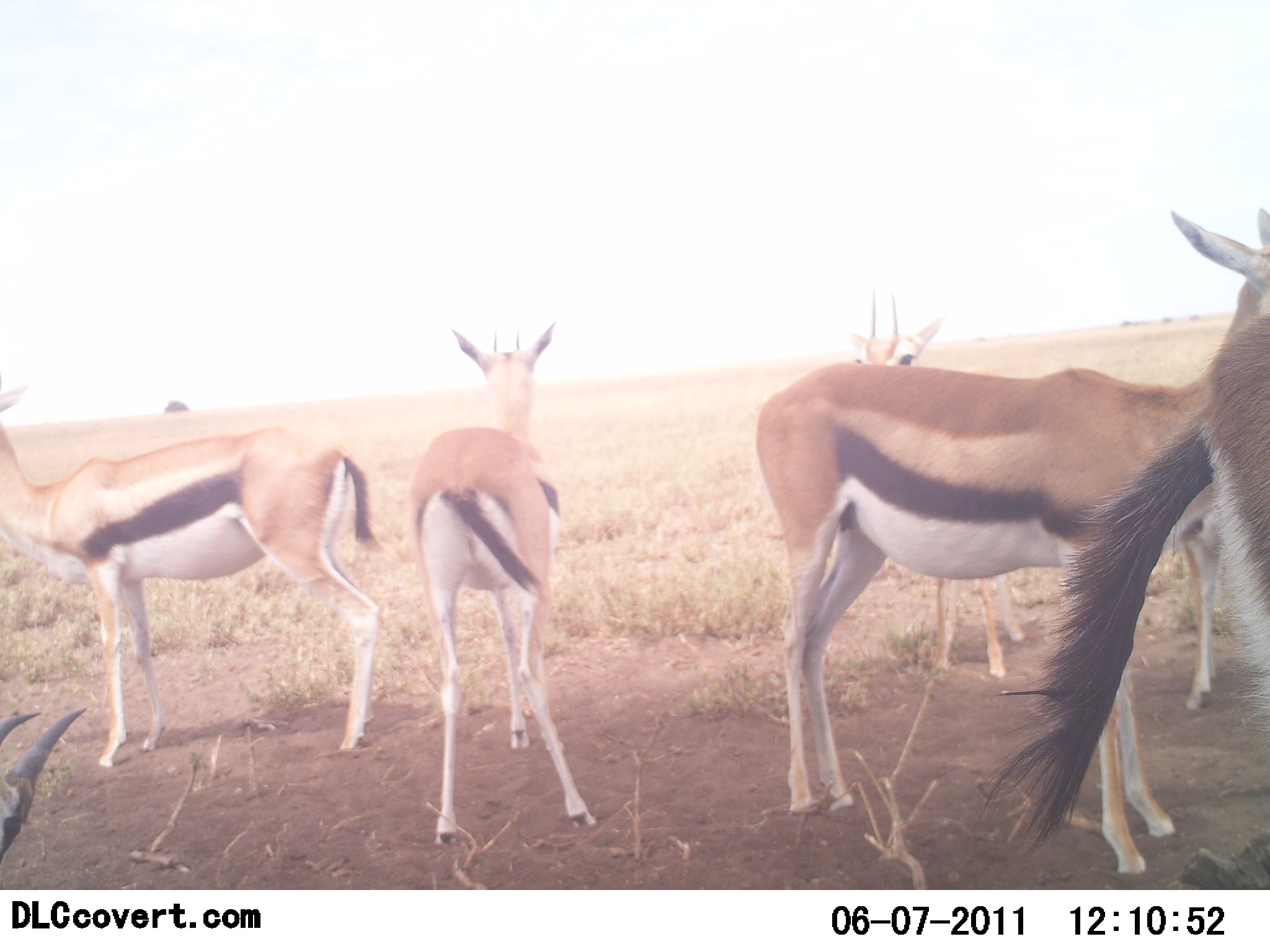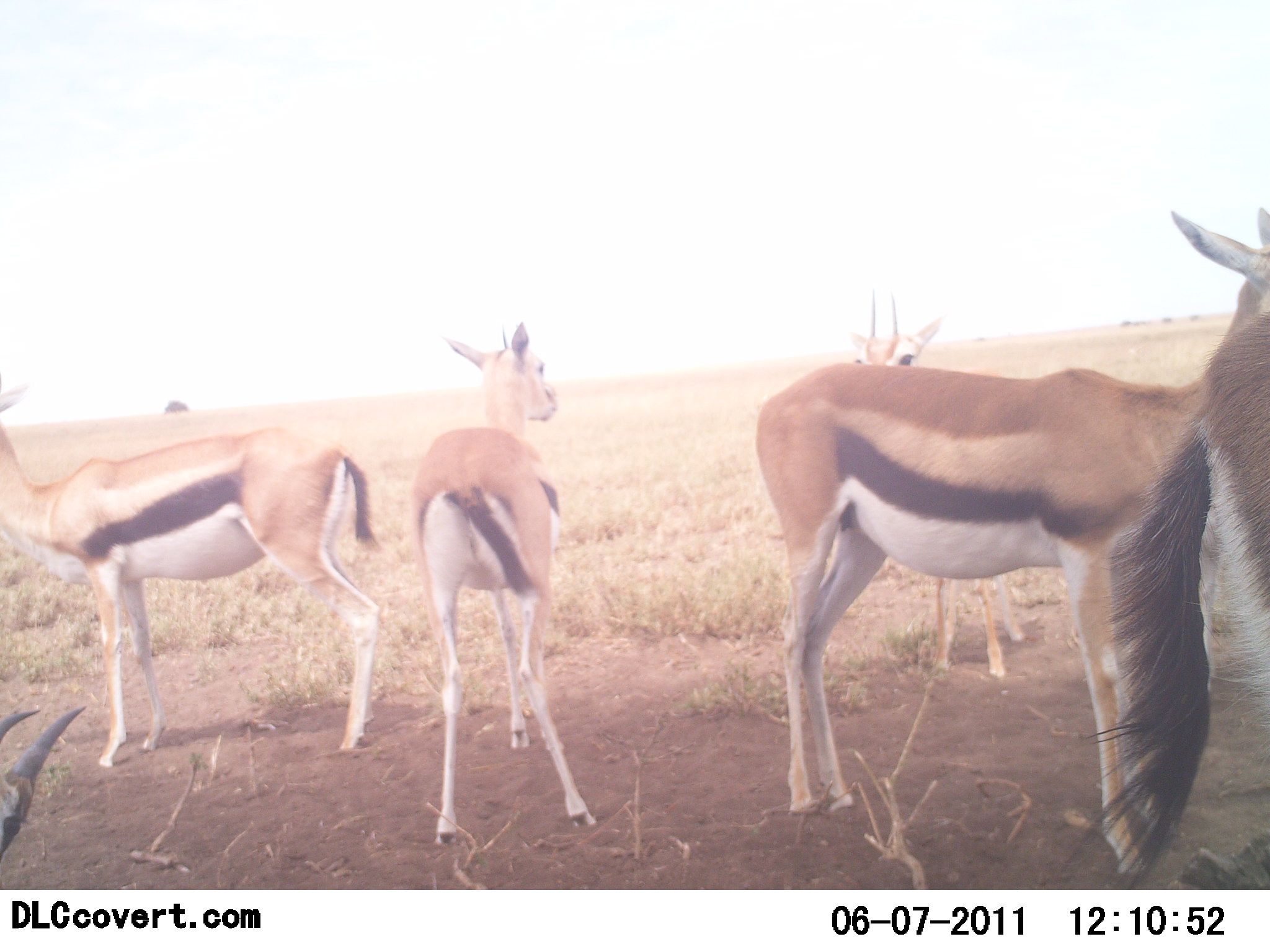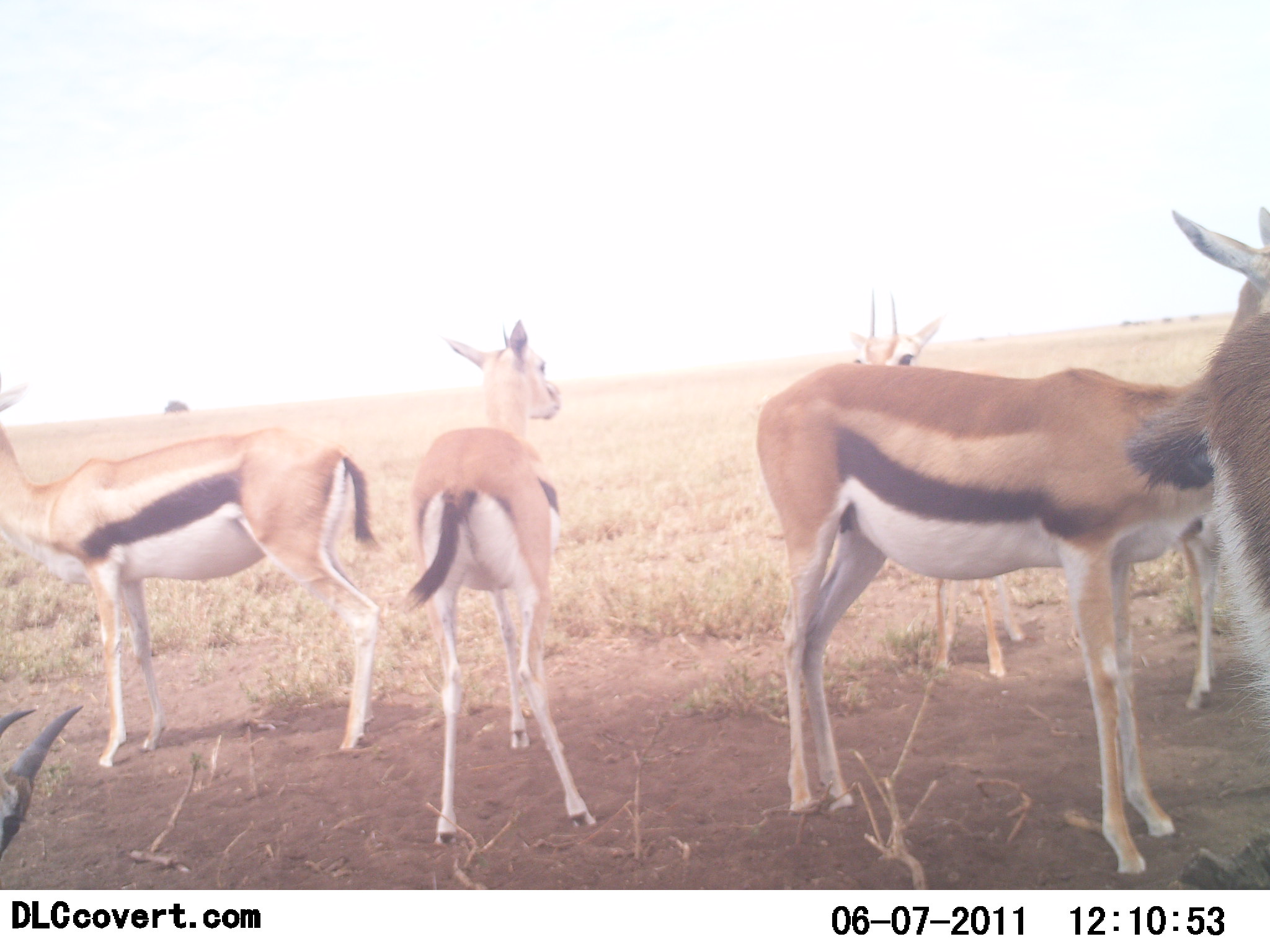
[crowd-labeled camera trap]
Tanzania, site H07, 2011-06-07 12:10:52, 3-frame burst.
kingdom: Animalia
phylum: Chordata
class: Mammalia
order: Artiodactyla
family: Bovidae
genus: Eudorcas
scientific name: Eudorcas thomsonii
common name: thomson's gazelle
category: gazellethomsons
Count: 6.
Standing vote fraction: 100%.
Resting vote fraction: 17%.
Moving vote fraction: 0%.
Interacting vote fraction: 8%.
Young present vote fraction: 0%.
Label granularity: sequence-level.